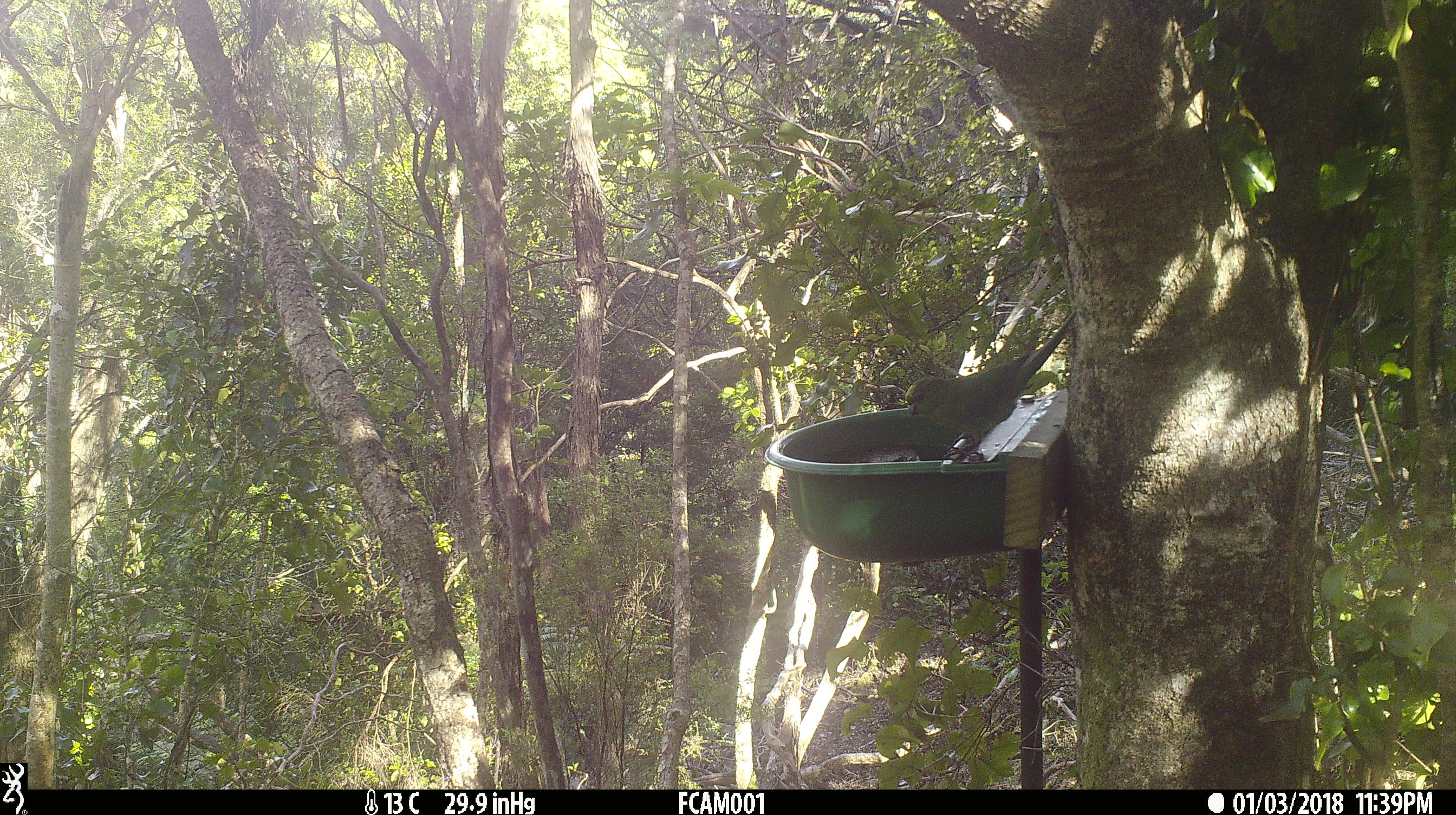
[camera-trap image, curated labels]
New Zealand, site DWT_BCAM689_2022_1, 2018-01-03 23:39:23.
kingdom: Animalia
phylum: Chordata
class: Aves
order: Psittaciformes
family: Psittaculidae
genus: Cyanoramphus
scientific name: Cyanoramphus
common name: parakeet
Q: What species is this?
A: Parakeet (Cyanoramphus).